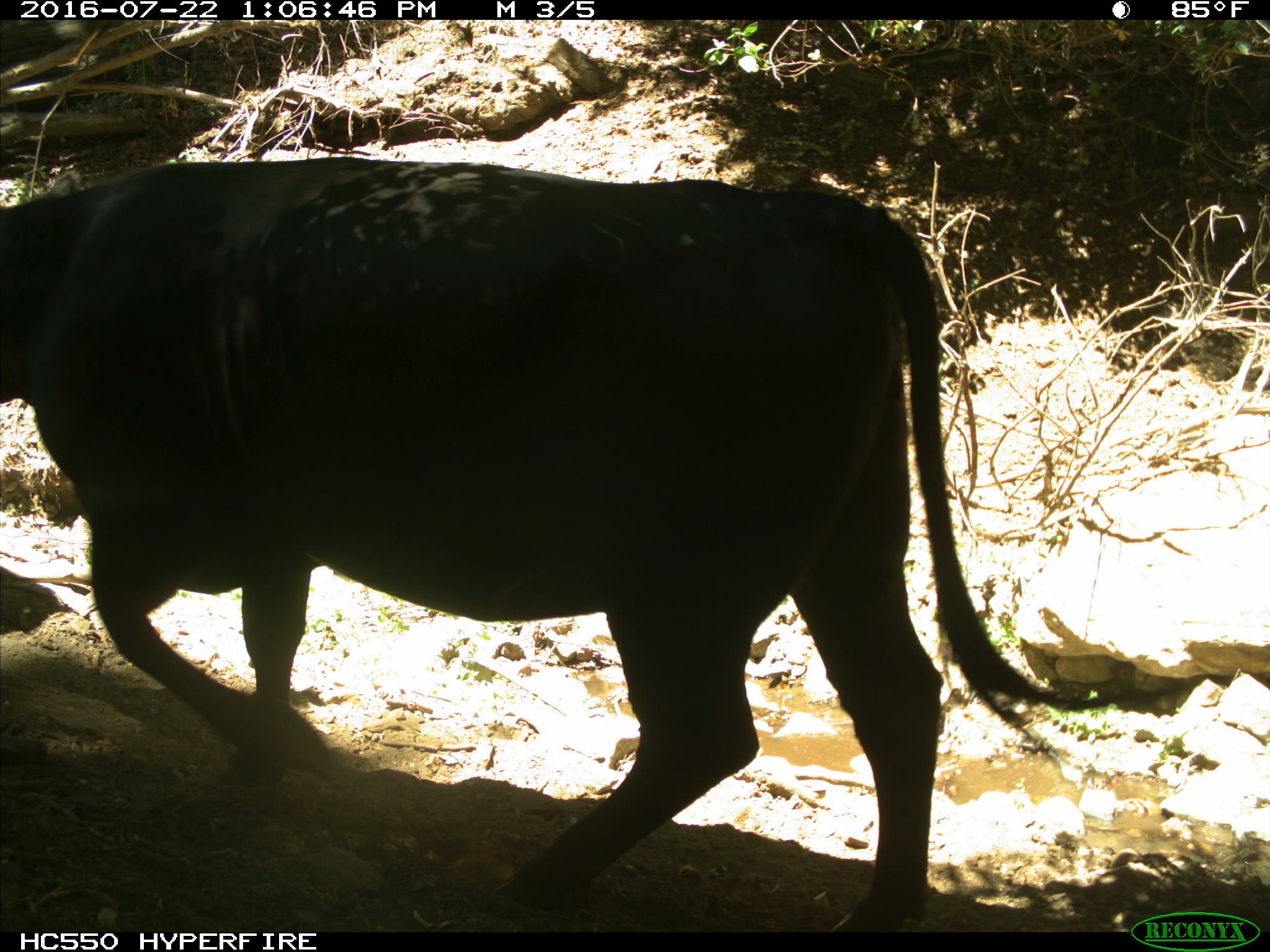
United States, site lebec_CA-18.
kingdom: Animalia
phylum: Chordata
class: Mammalia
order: Artiodactyla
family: Bovidae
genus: Bos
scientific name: Bos taurus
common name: domestic cow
Bos taurus (domestic cow).